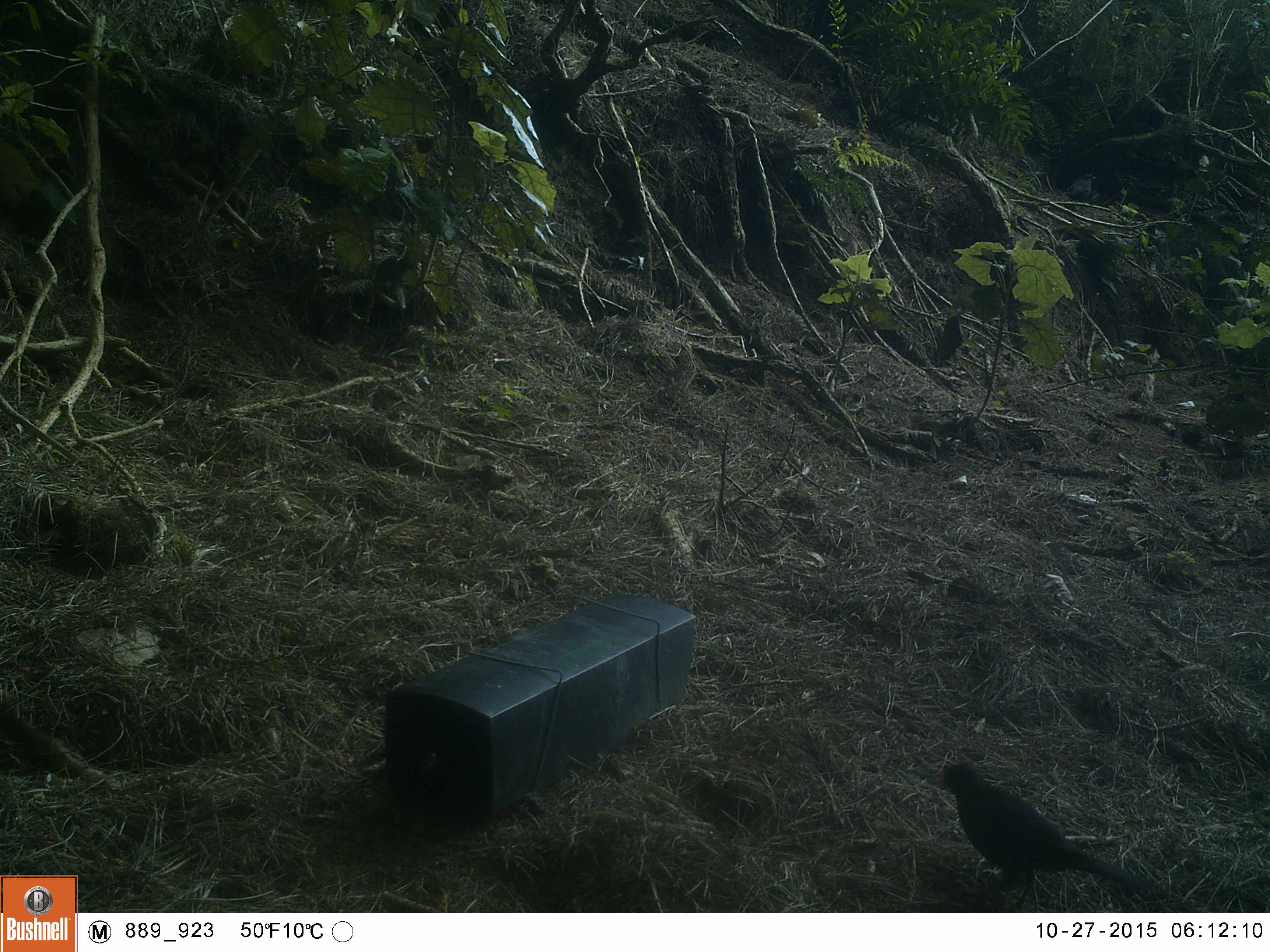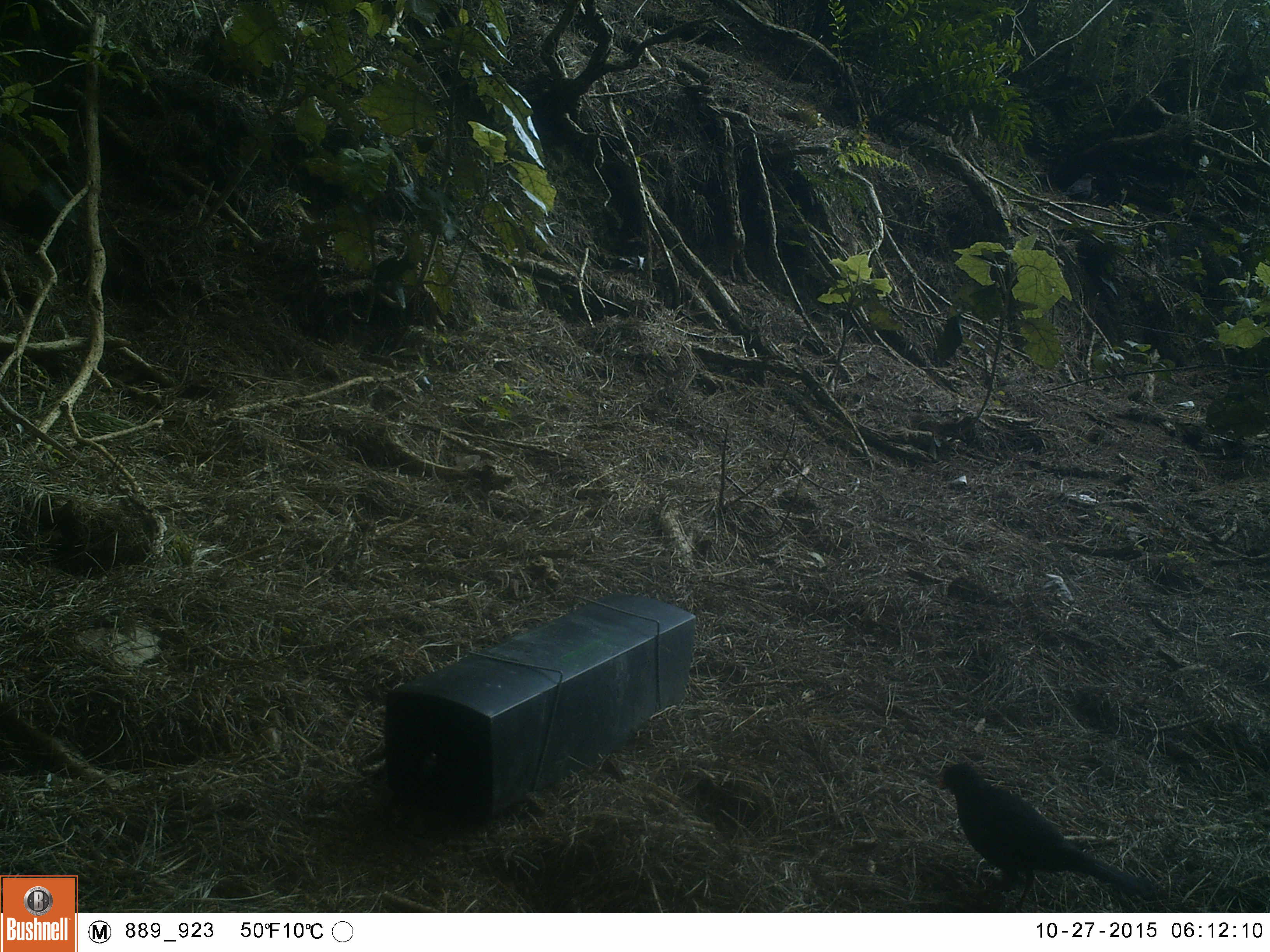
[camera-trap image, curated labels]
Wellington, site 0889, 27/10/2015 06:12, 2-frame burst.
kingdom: Animalia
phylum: Chordata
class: Aves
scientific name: Aves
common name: bird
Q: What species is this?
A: Bird (Aves).